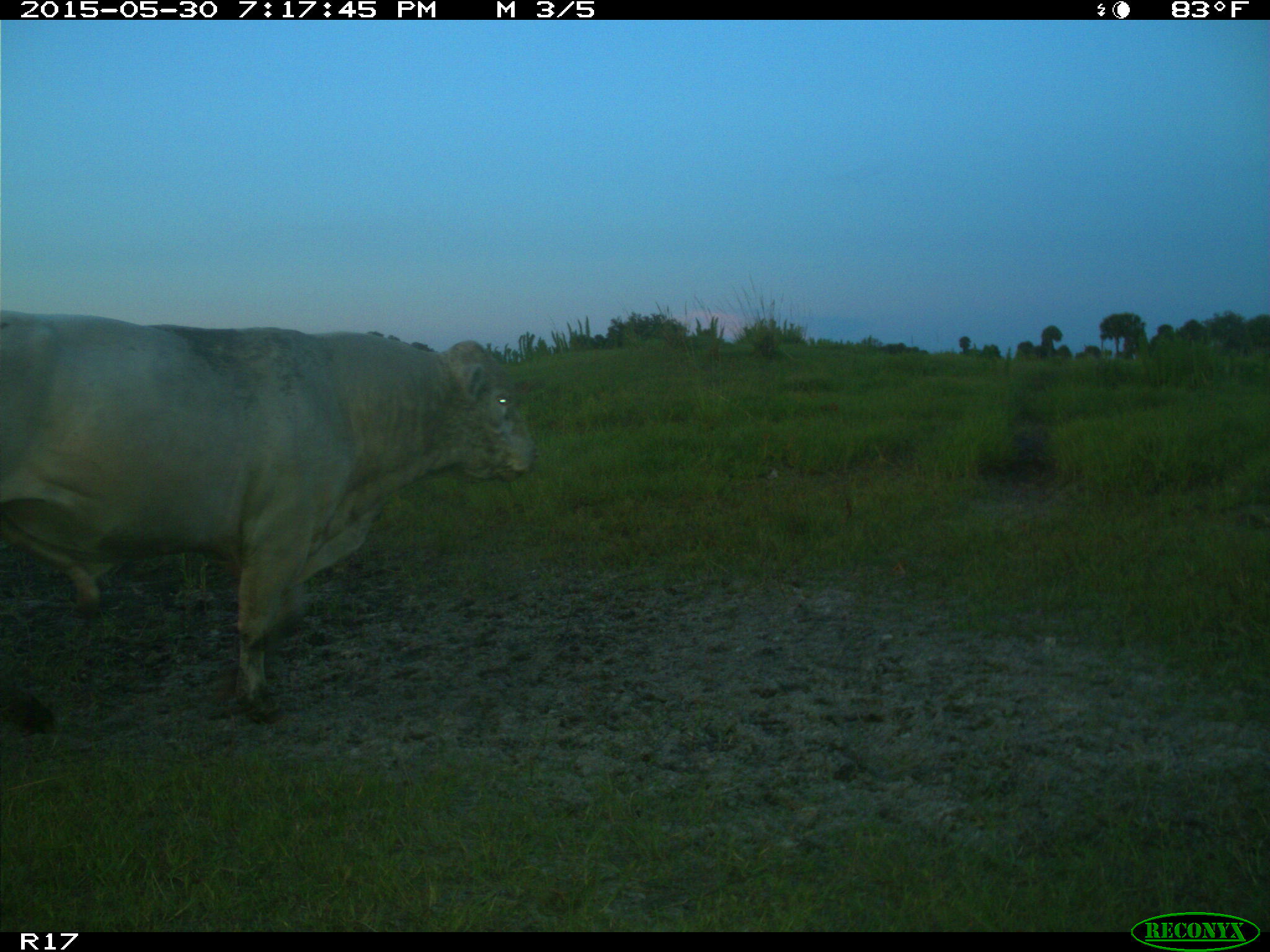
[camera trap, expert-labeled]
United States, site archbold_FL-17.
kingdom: Animalia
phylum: Chordata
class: Mammalia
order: Artiodactyla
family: Bovidae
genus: Bos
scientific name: Bos taurus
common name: domestic cow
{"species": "Bos taurus (domestic cow)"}